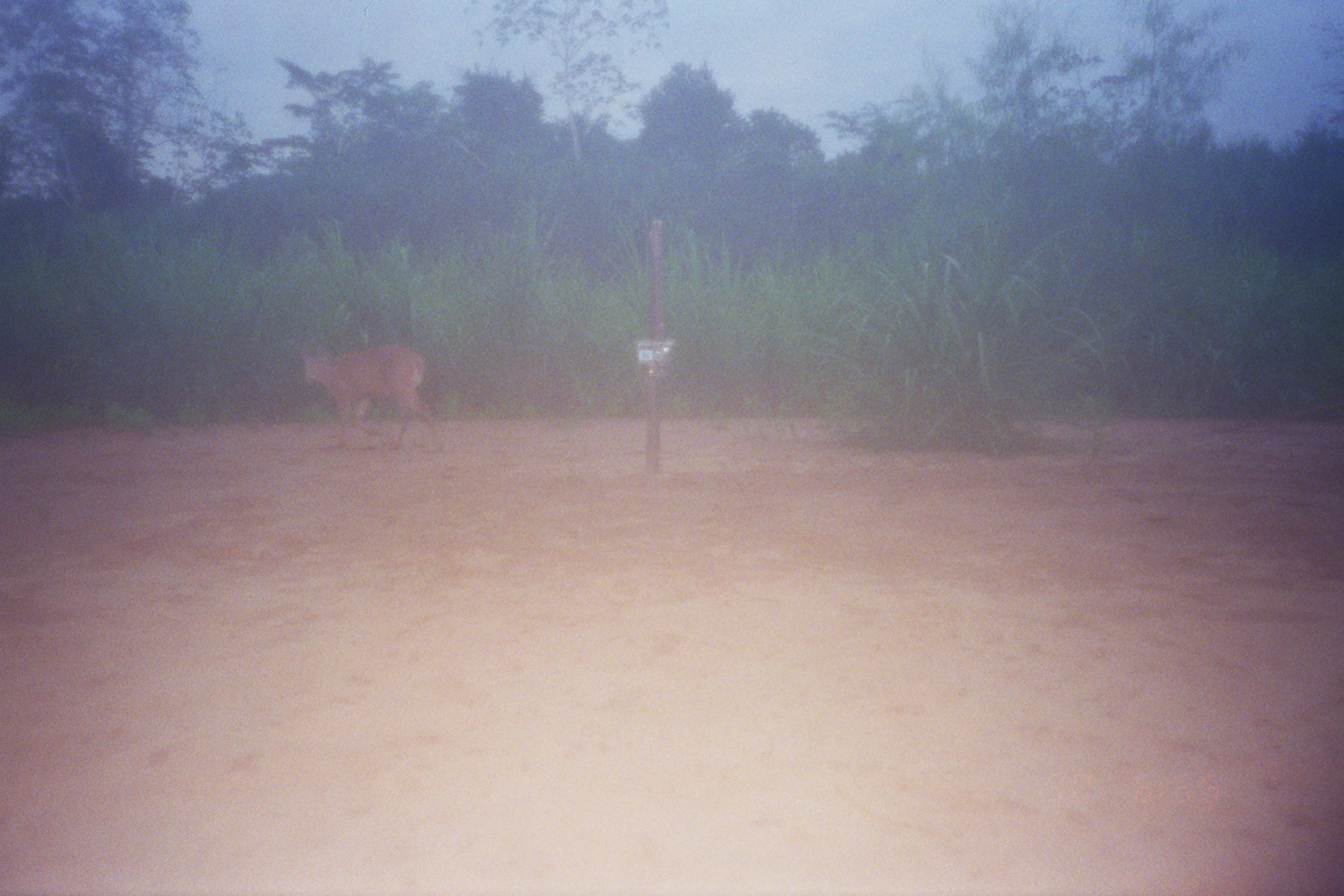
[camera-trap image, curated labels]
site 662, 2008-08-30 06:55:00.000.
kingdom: Animalia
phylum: Chordata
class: Mammalia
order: Artiodactyla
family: Cervidae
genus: Mazama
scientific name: Mazama americana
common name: red brocket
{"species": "Mazama americana (red brocket)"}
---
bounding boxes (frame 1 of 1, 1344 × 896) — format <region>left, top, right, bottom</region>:
mazama americana: <region>301, 345, 444, 450</region>